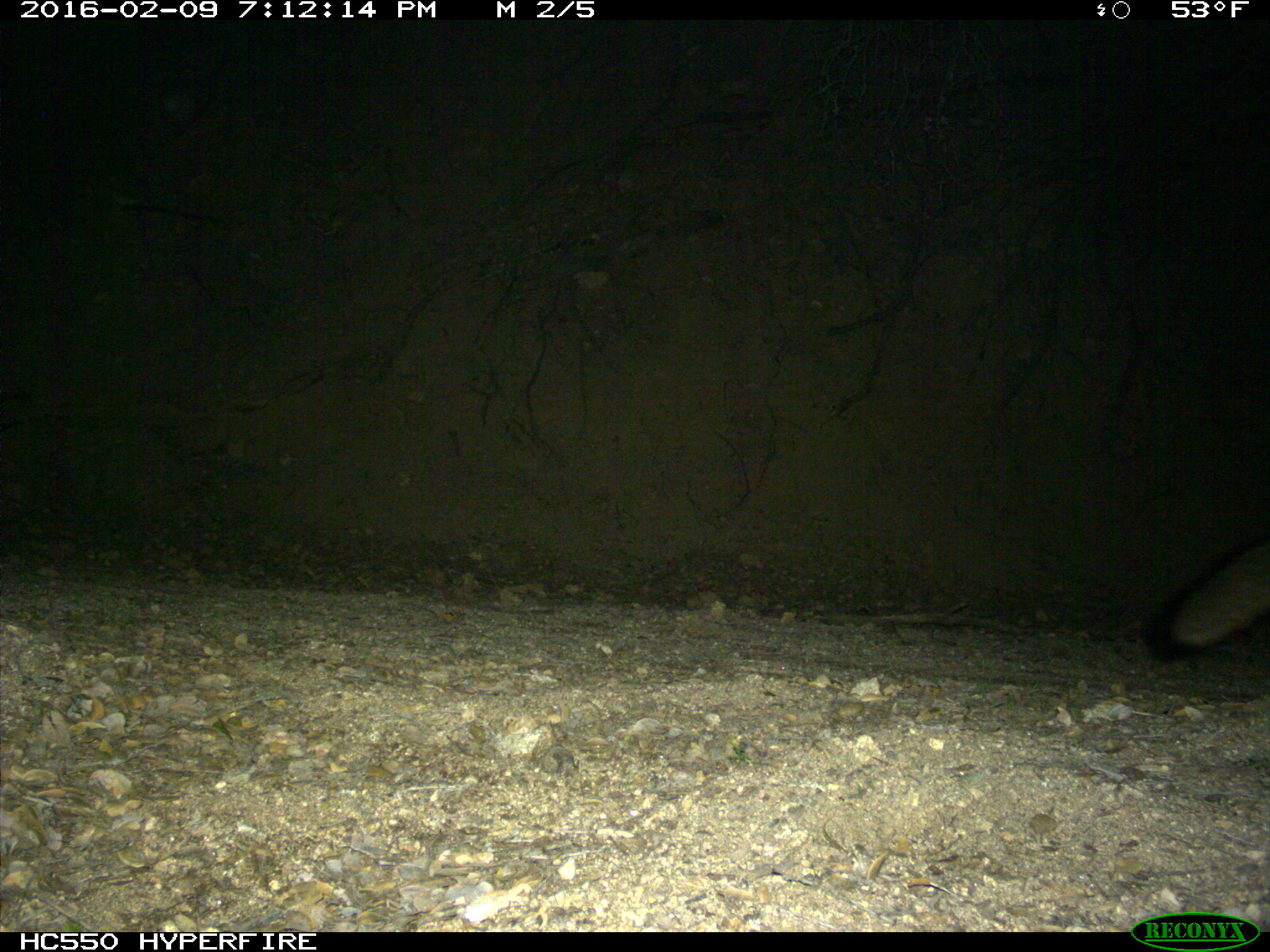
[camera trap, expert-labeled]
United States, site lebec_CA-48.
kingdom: Animalia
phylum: Chordata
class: Mammalia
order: Carnivora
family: Canidae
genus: Urocyon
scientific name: Urocyon cinereoargenteus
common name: gray fox